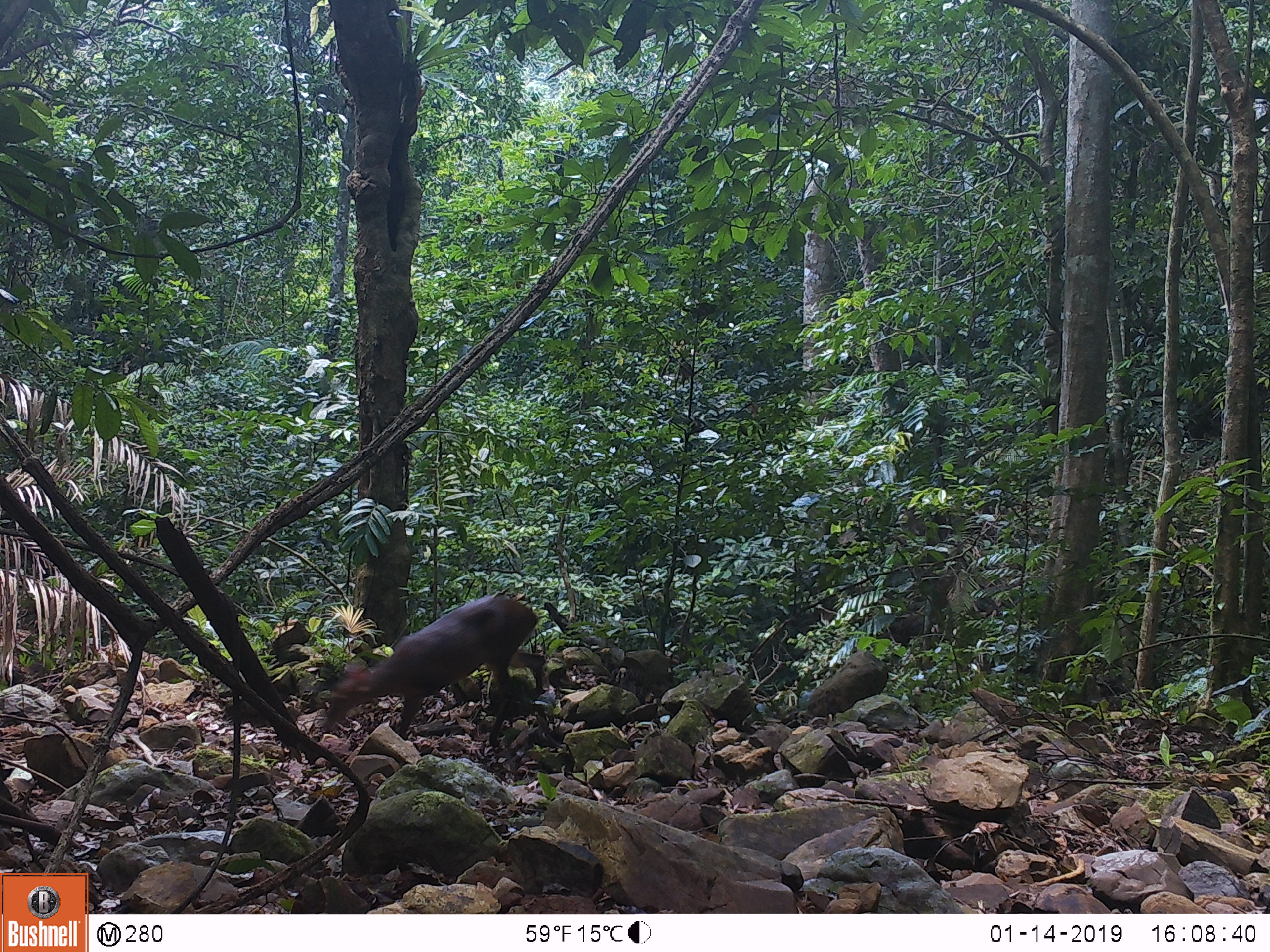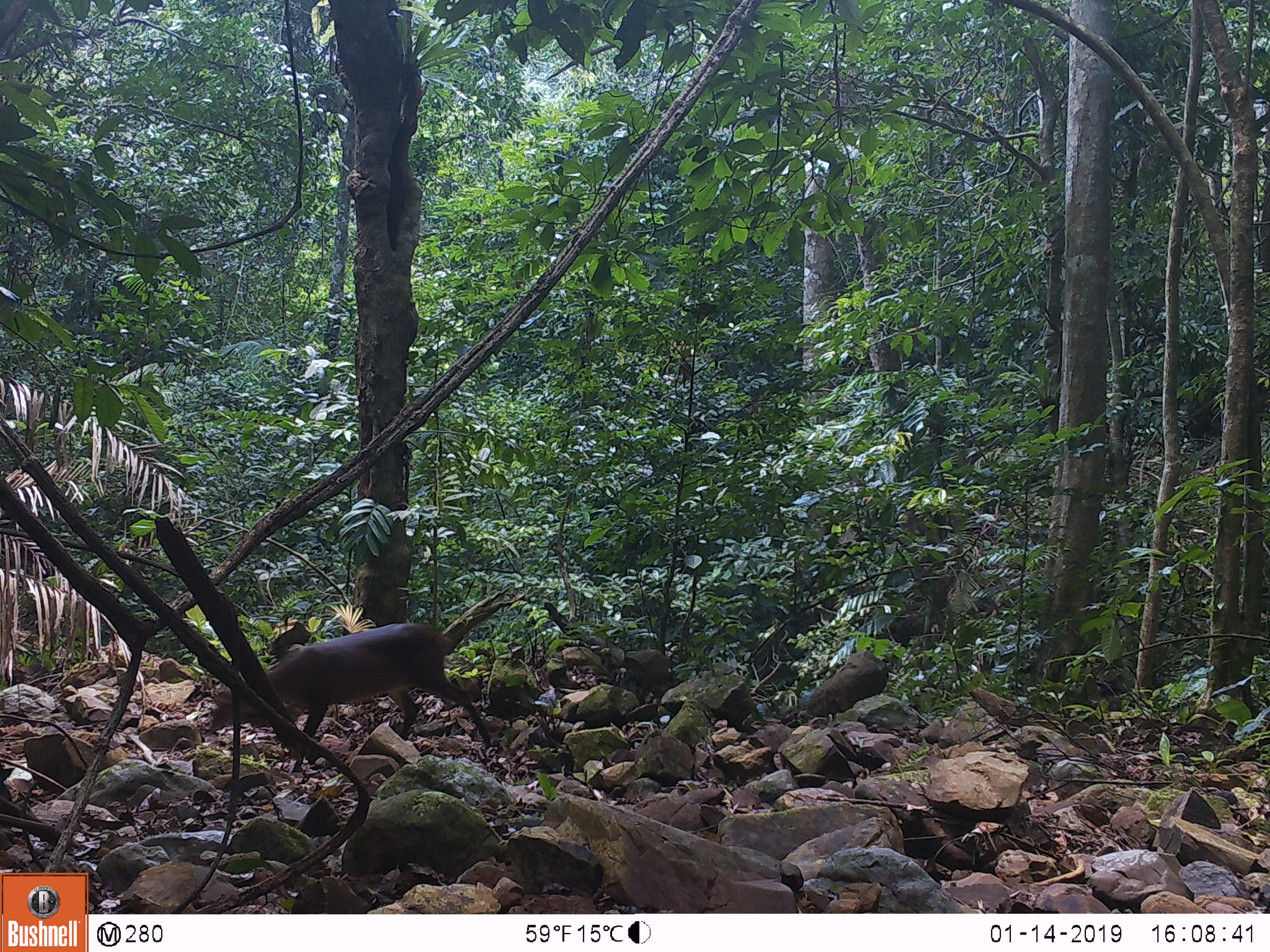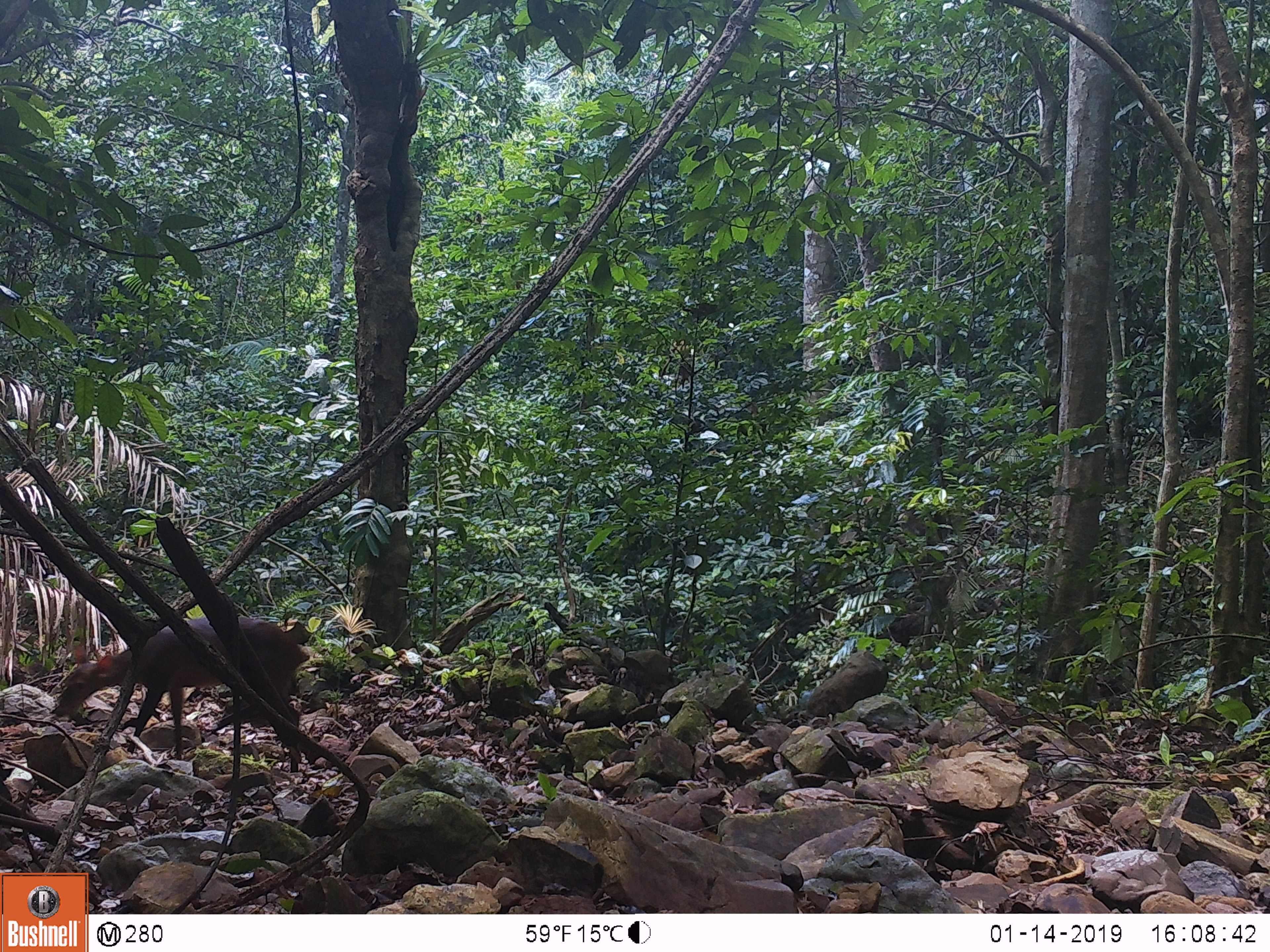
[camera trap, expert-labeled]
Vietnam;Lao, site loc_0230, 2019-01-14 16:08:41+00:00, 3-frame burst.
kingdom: Animalia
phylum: Chordata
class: Mammalia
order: Artiodactyla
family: Cervidae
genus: Muntiacus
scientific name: Muntiacus vuquangensis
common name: large-antlered muntjac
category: large antlered muntjac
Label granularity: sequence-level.